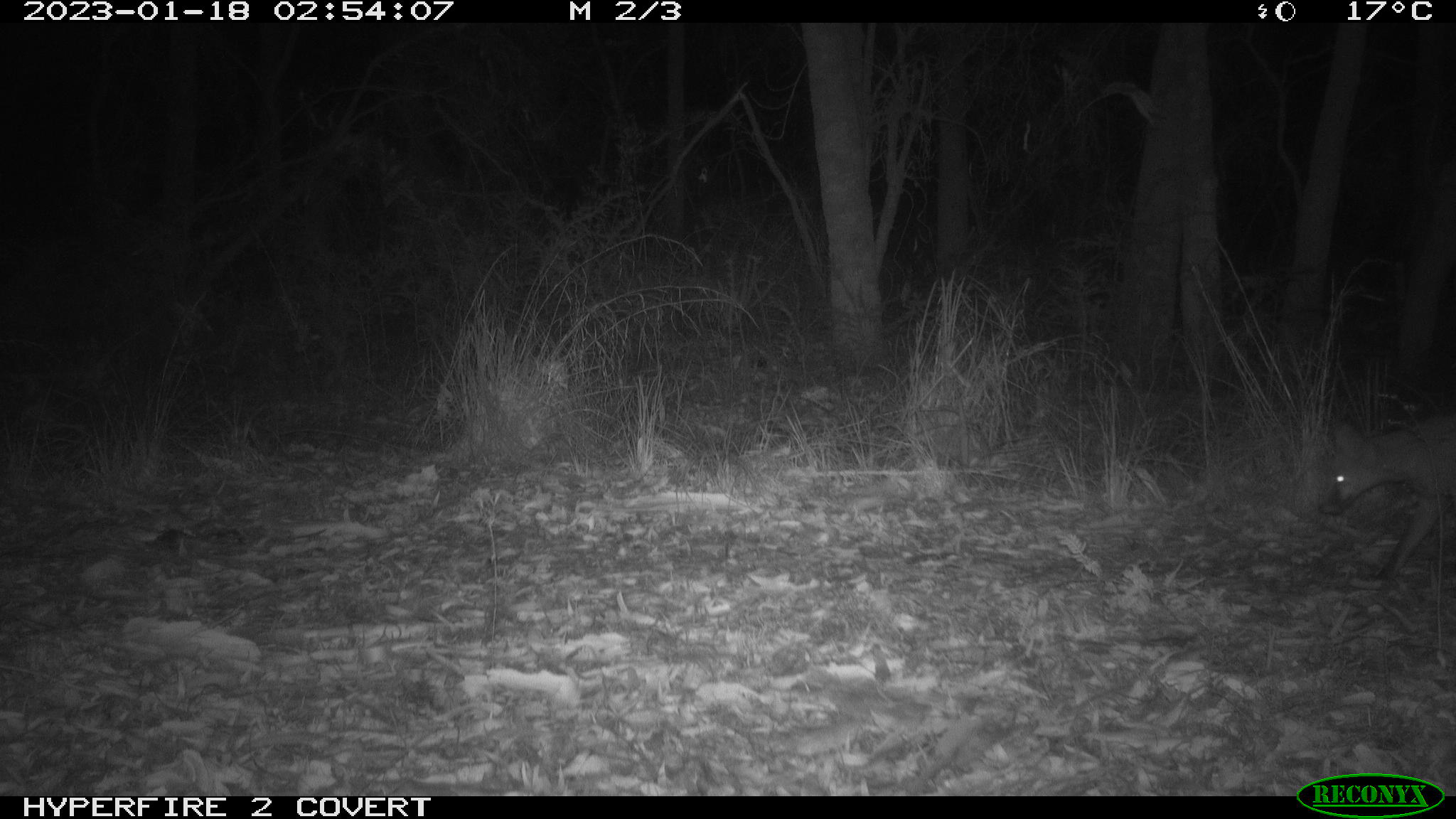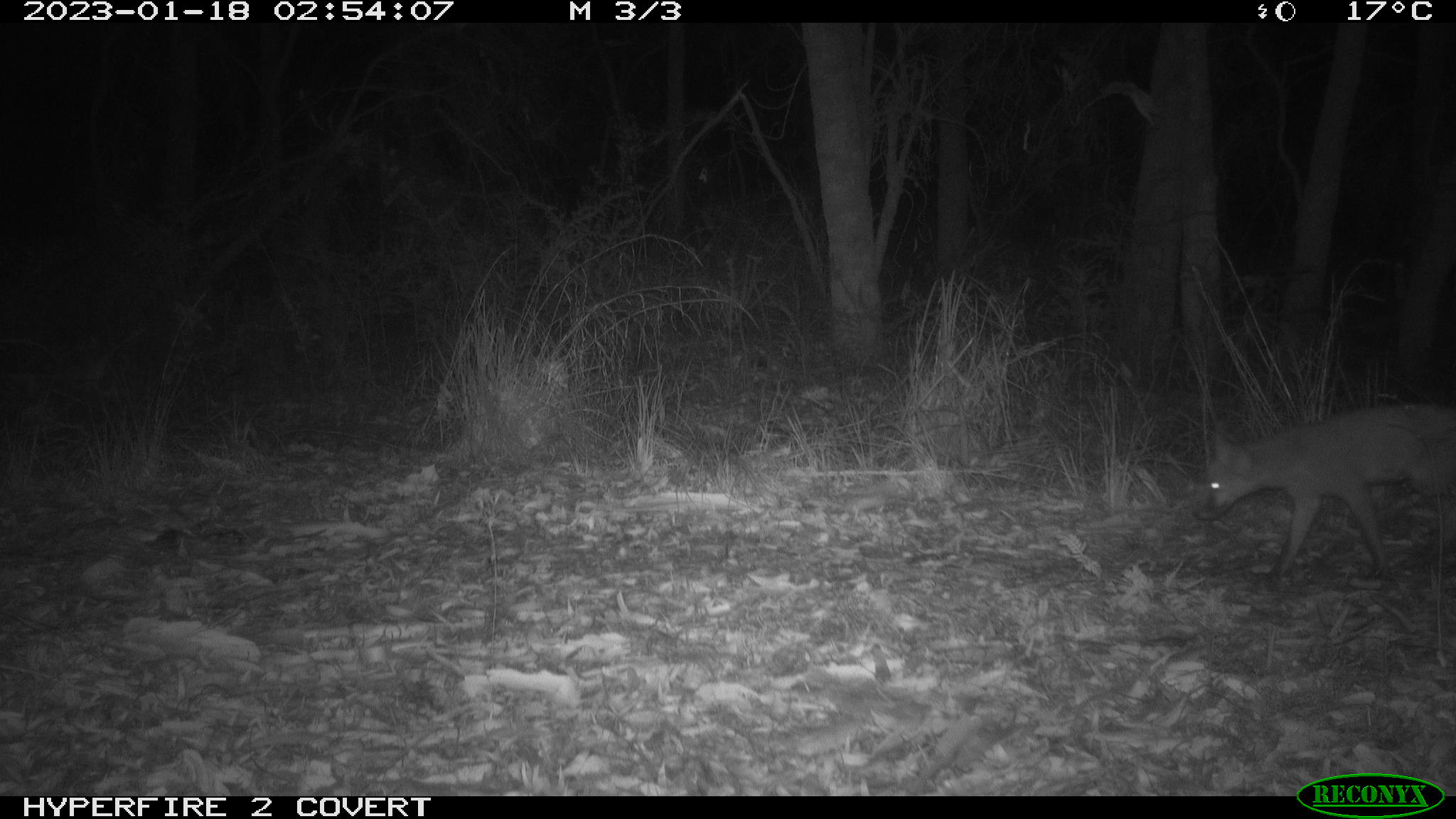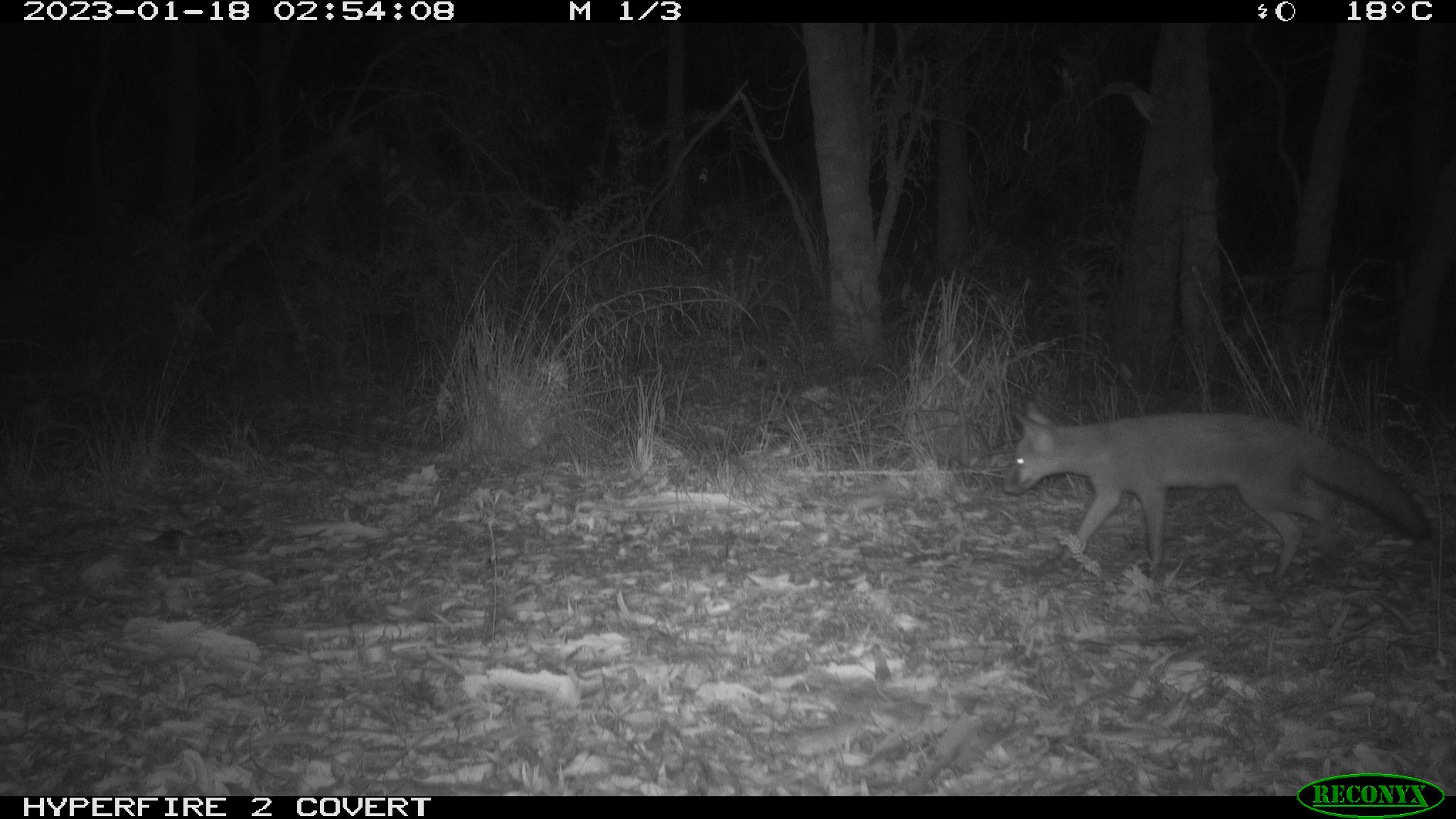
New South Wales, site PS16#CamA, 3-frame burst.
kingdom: Animalia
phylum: Chordata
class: Mammalia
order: Carnivora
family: Canidae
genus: Vulpes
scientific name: Vulpes vulpes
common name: red fox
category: fox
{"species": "fox (red fox) (Vulpes vulpes)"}